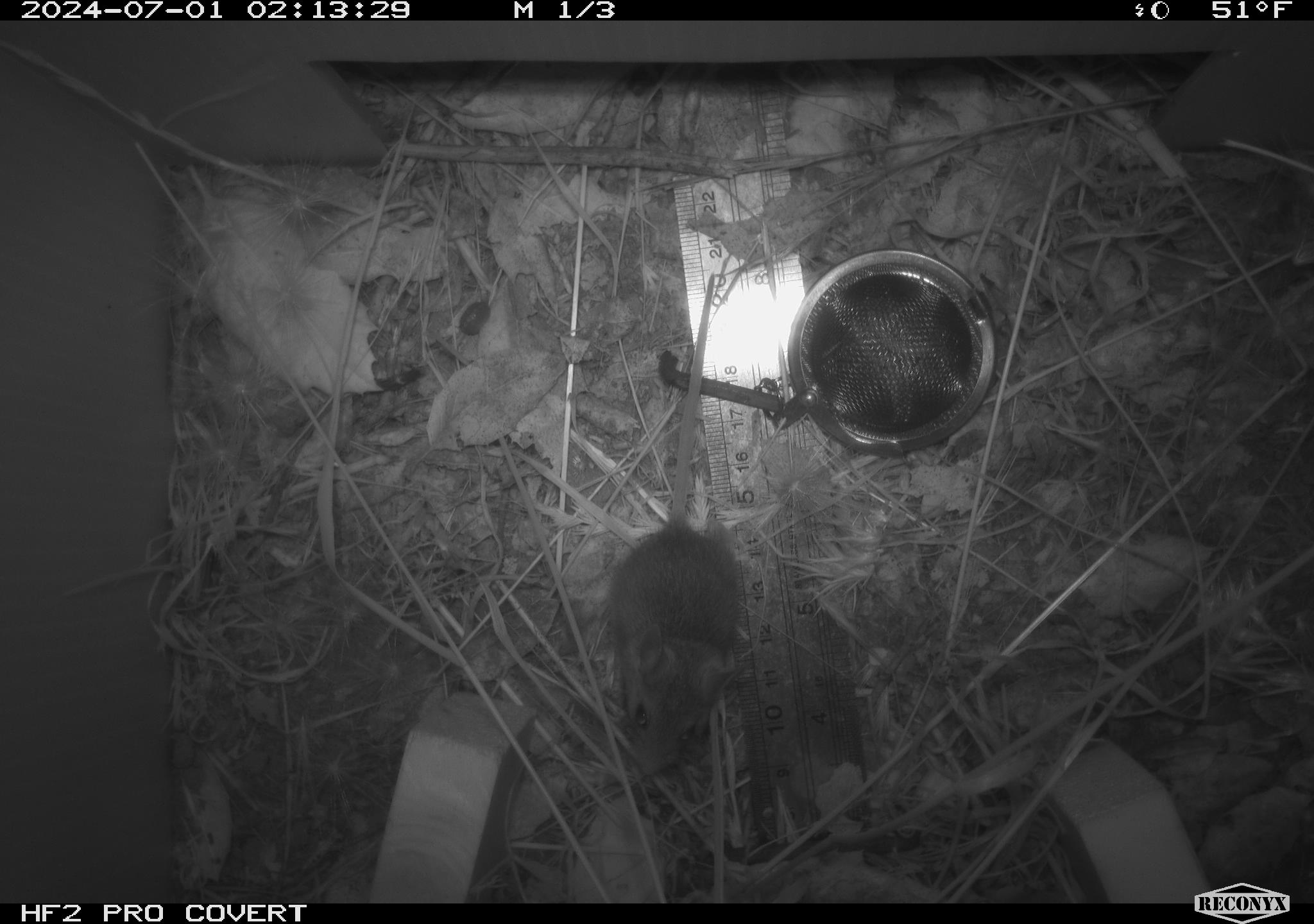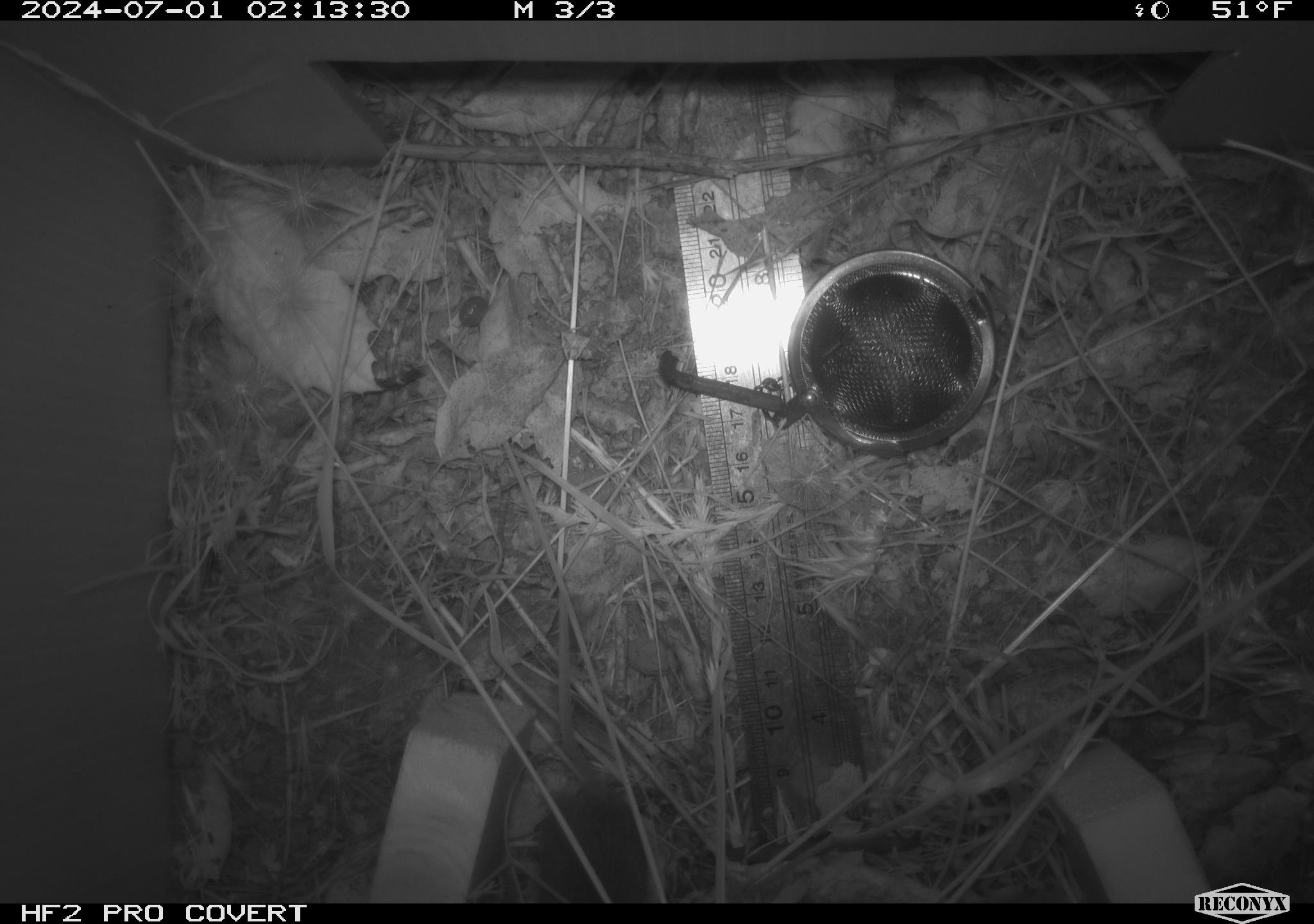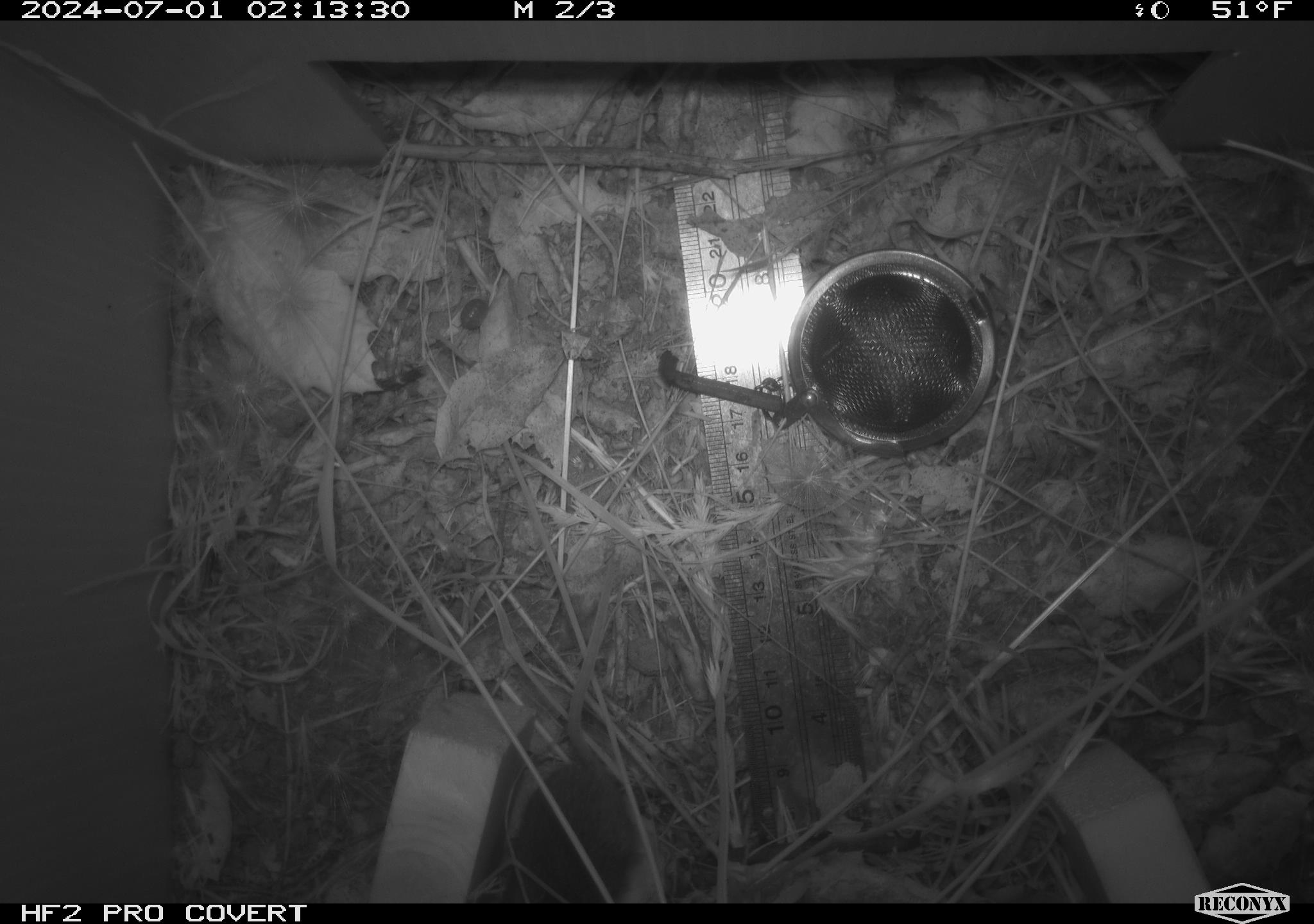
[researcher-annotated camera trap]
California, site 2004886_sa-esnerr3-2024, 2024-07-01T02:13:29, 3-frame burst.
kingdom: Animalia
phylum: Chordata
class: Mammalia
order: Rodentia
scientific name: Rodentia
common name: rodent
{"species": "rodent (Rodentia)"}